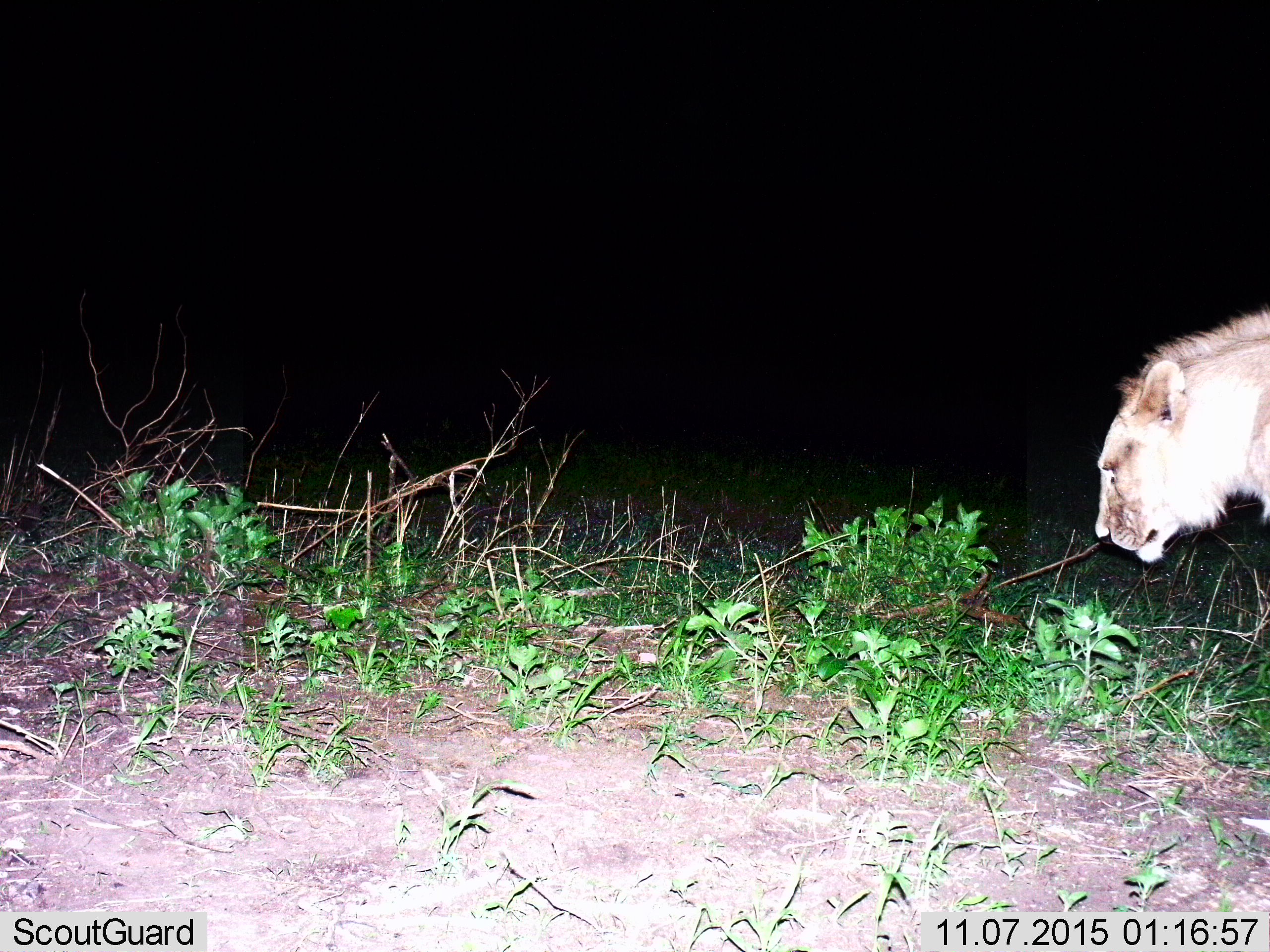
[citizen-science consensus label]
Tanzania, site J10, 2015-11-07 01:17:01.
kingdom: Animalia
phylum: Chordata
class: Mammalia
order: Carnivora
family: Felidae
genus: Panthera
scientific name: Panthera leo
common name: lion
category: lionmale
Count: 1.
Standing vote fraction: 20%.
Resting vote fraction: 0%.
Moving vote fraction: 80%.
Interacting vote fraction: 0%.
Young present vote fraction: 20%.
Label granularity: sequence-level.